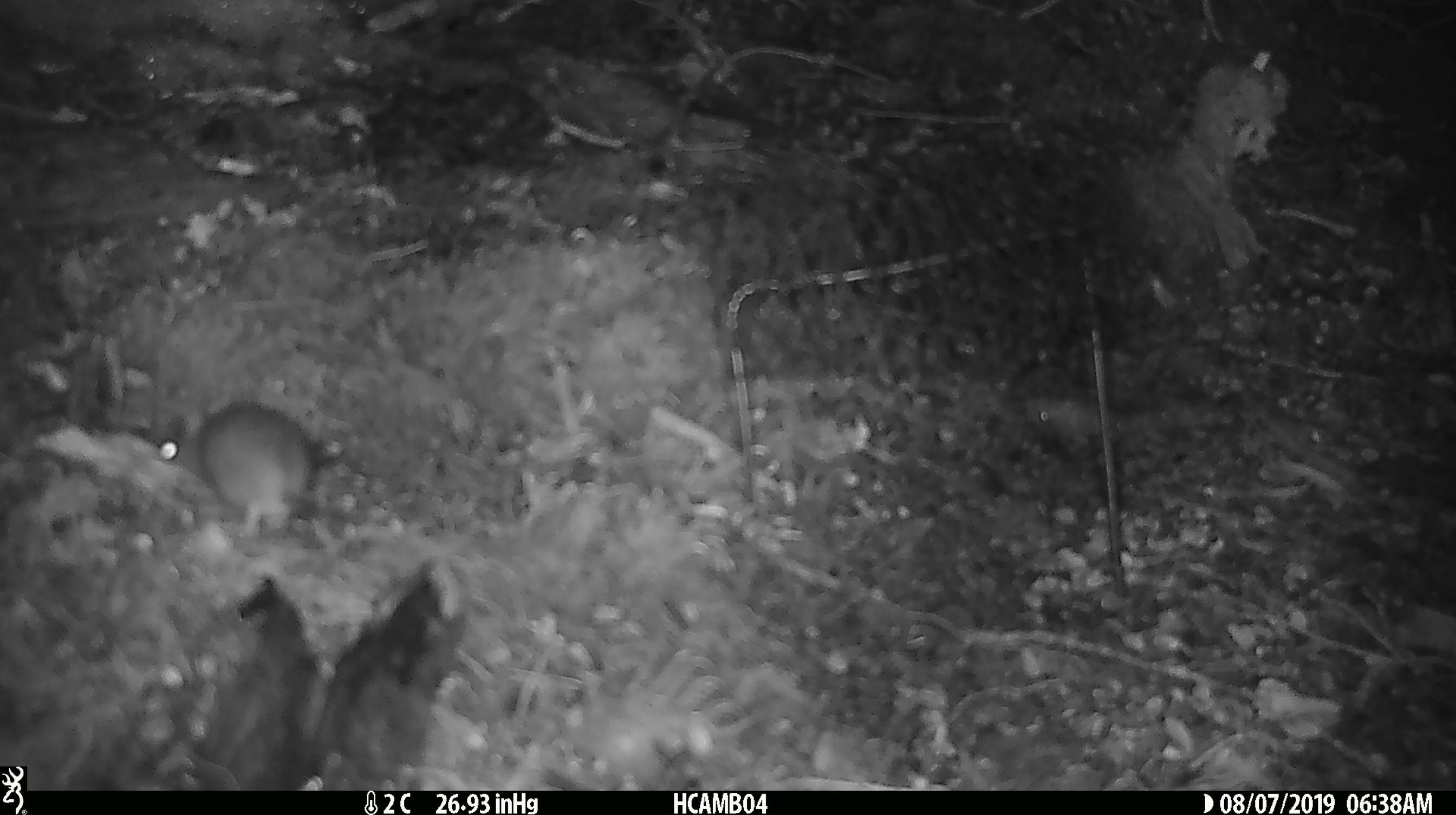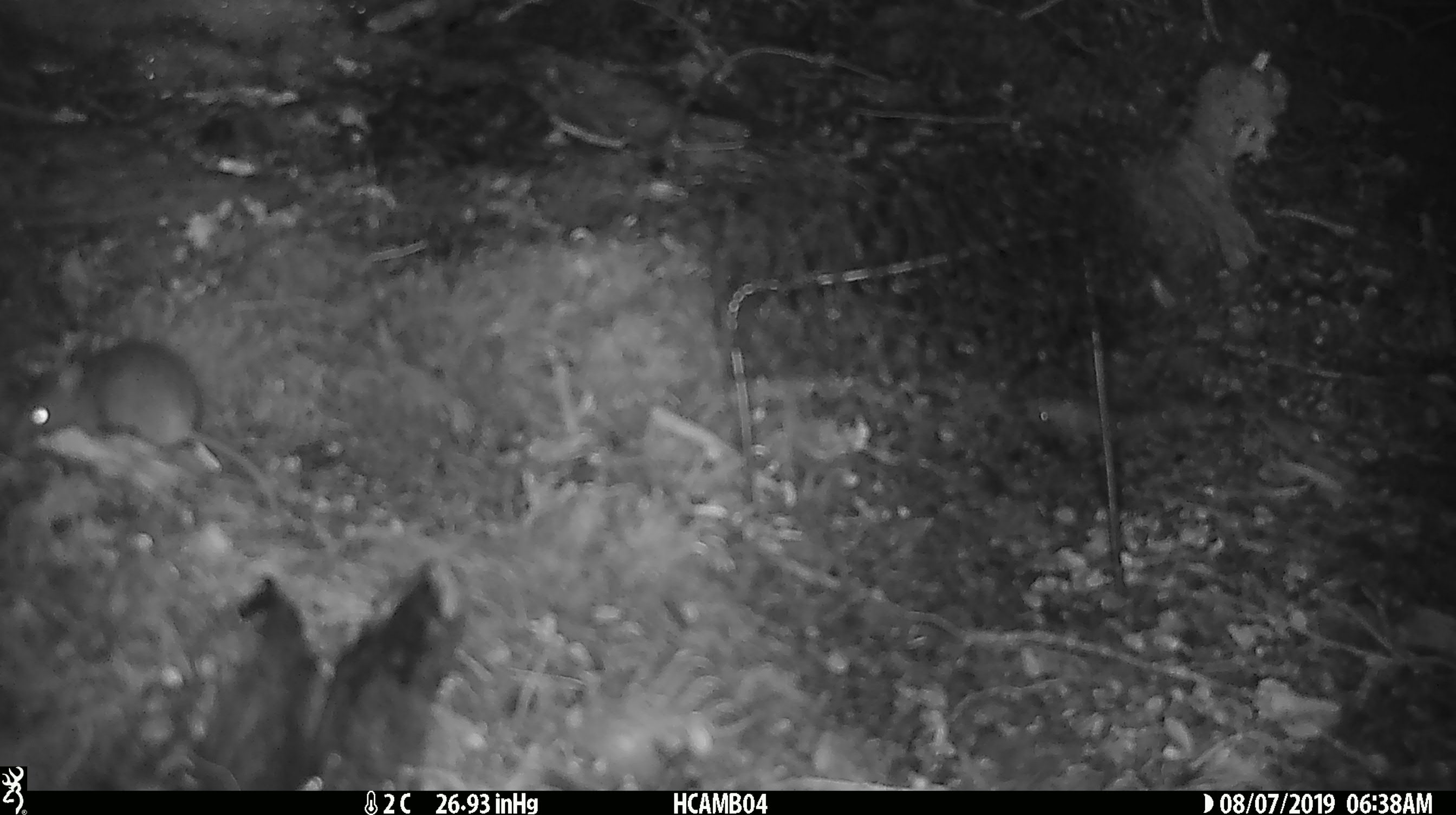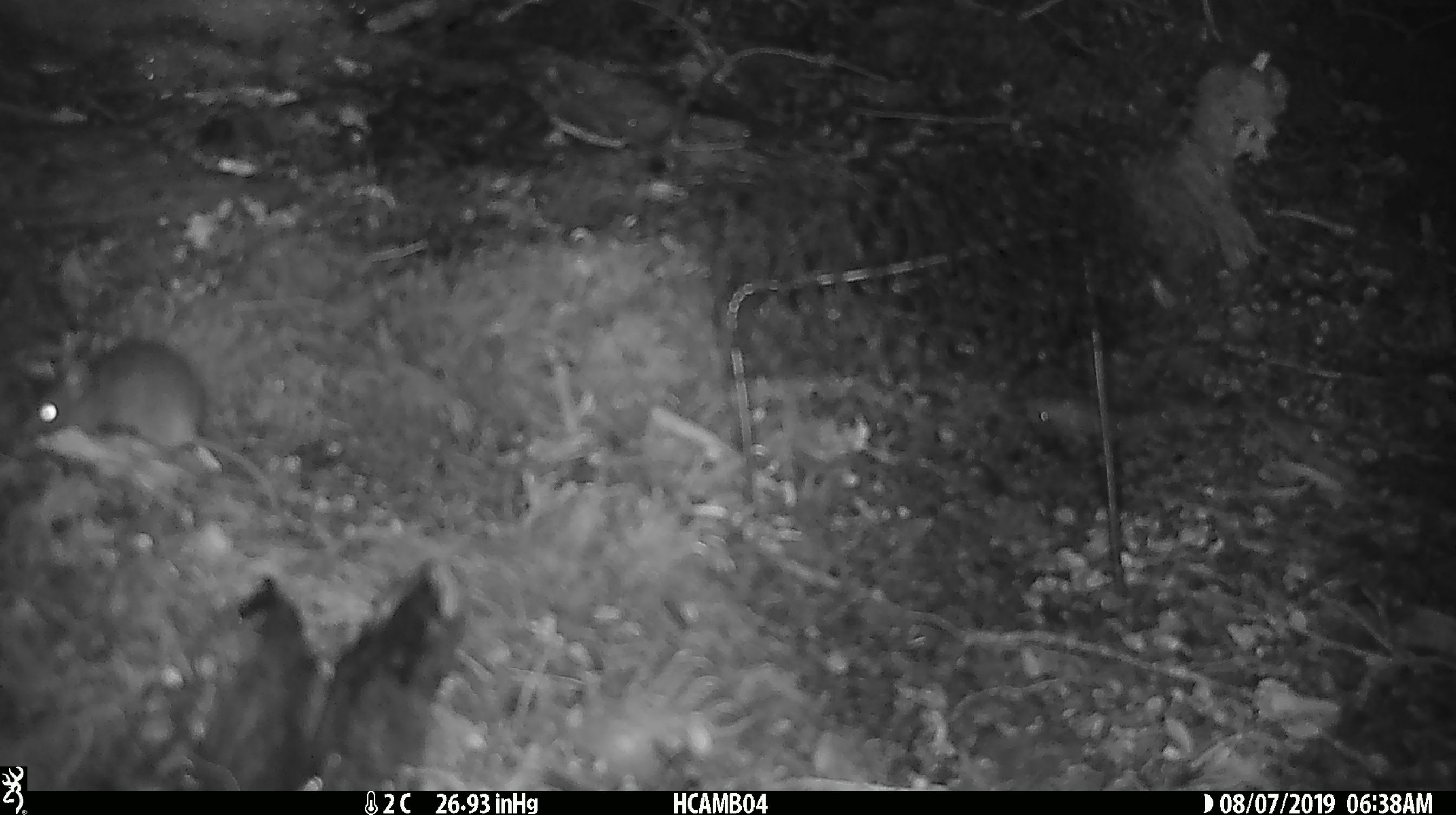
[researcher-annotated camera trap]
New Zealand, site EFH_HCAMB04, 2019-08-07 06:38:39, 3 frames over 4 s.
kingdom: Animalia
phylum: Chordata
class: Mammalia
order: Rodentia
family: Muridae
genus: Mus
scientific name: Mus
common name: mouse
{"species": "mouse (Mus)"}